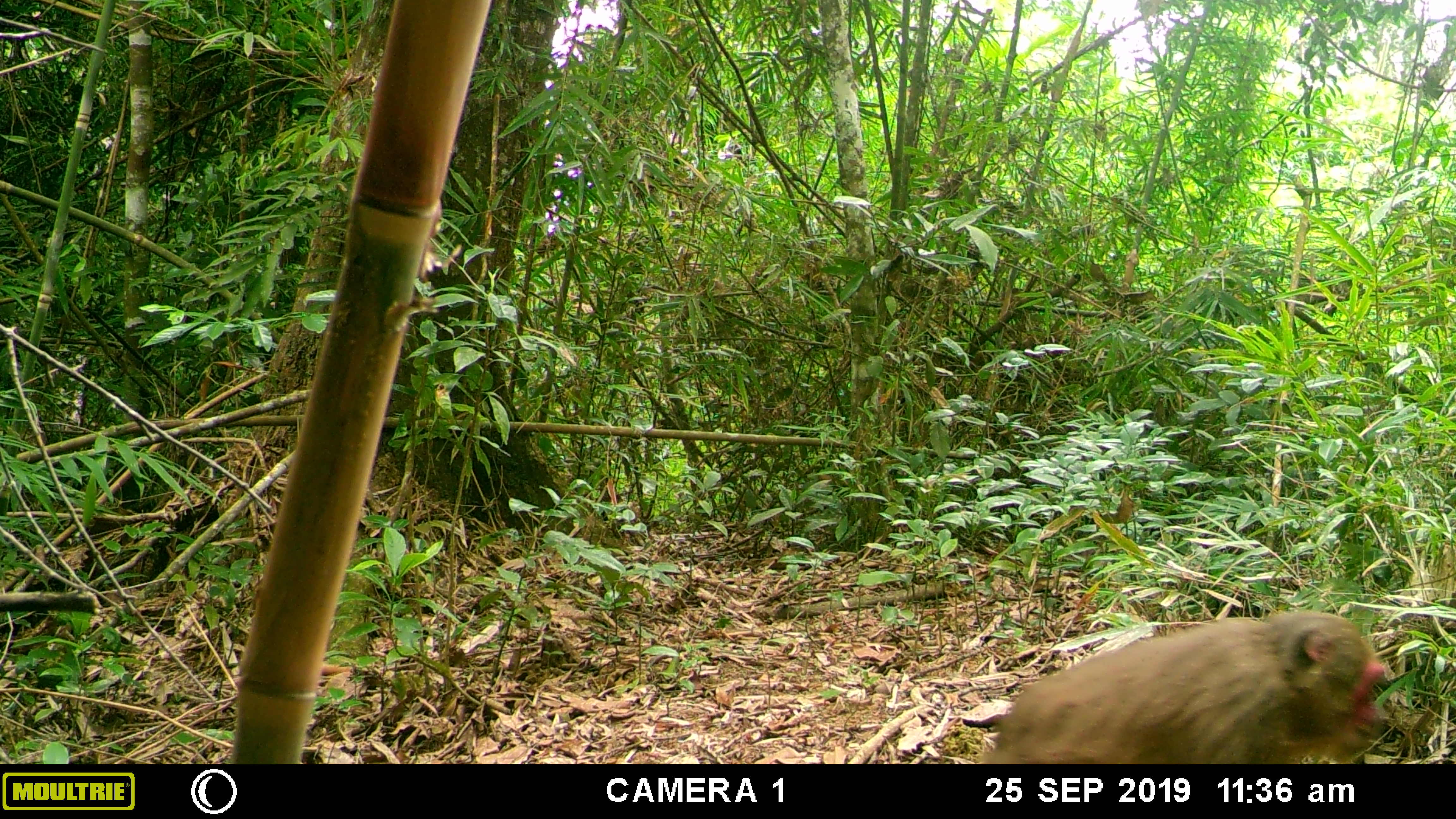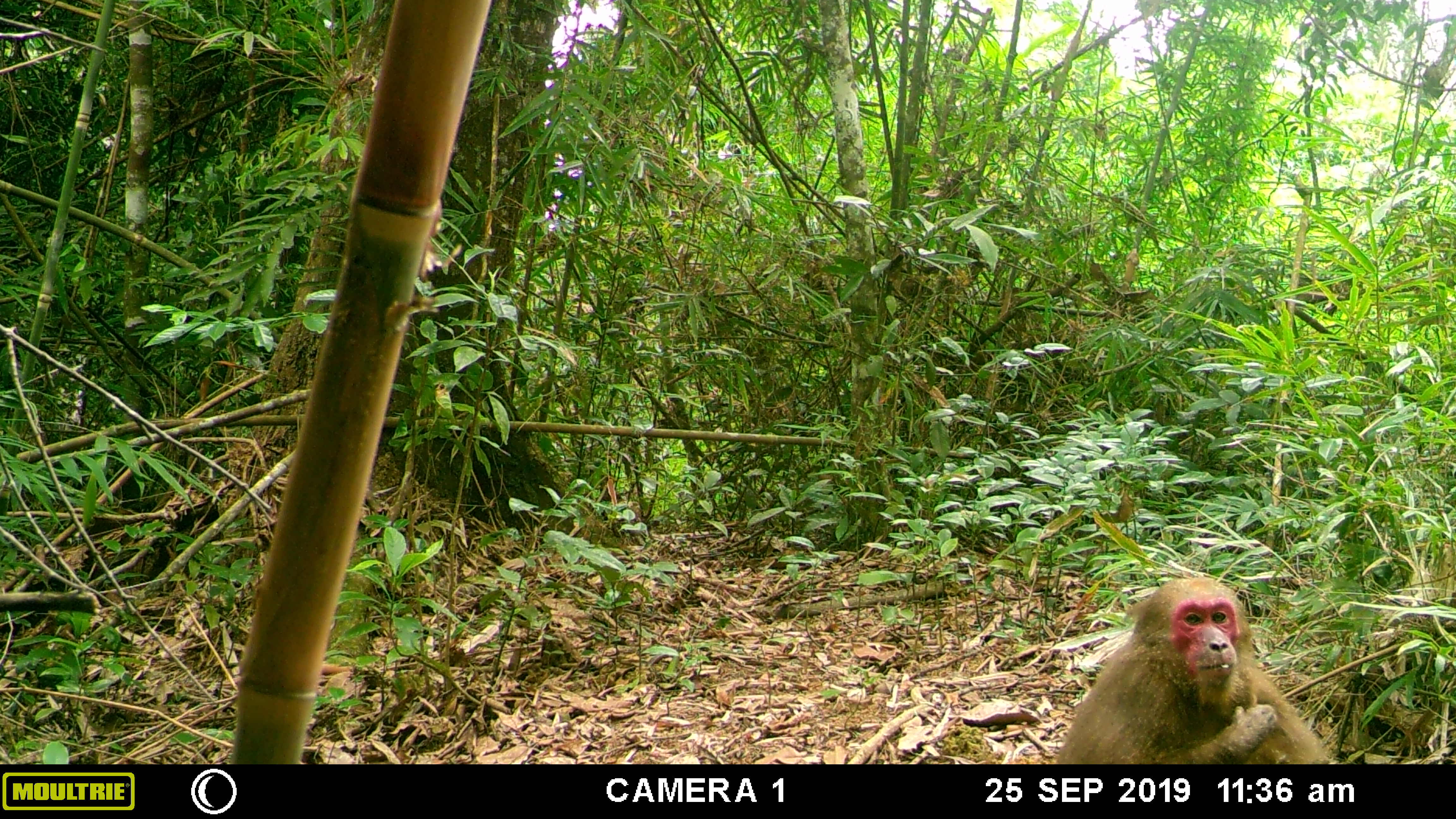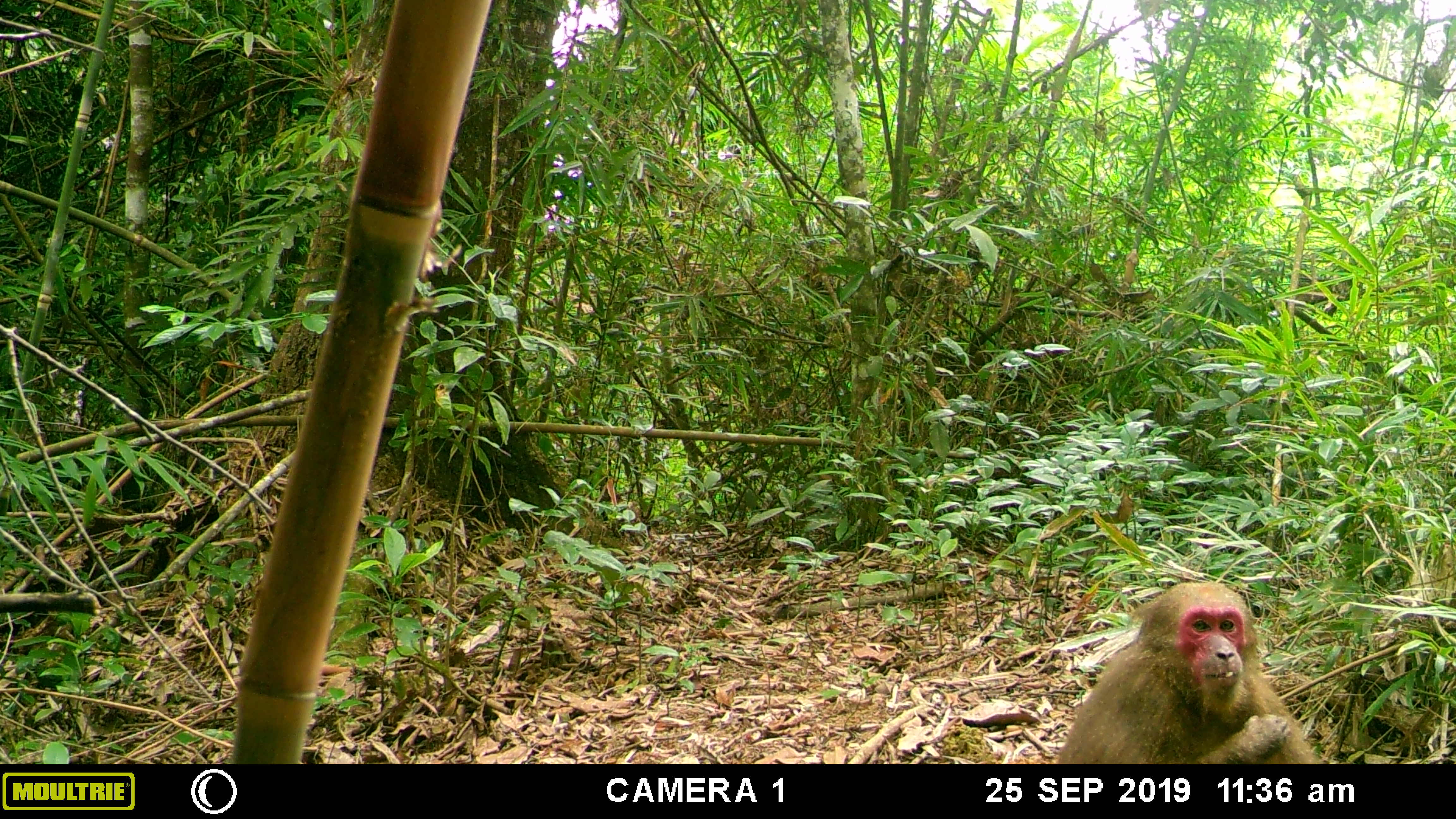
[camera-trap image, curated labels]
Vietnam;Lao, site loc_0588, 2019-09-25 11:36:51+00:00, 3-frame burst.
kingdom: Animalia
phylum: Chordata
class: Mammalia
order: Primates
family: Cercopithecidae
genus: Macaca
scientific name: Macaca arctoides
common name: stump-tailed macaque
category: stump tailed macaque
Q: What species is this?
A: Stump tailed macaque (stump-tailed macaque) (Macaca arctoides).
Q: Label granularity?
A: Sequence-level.